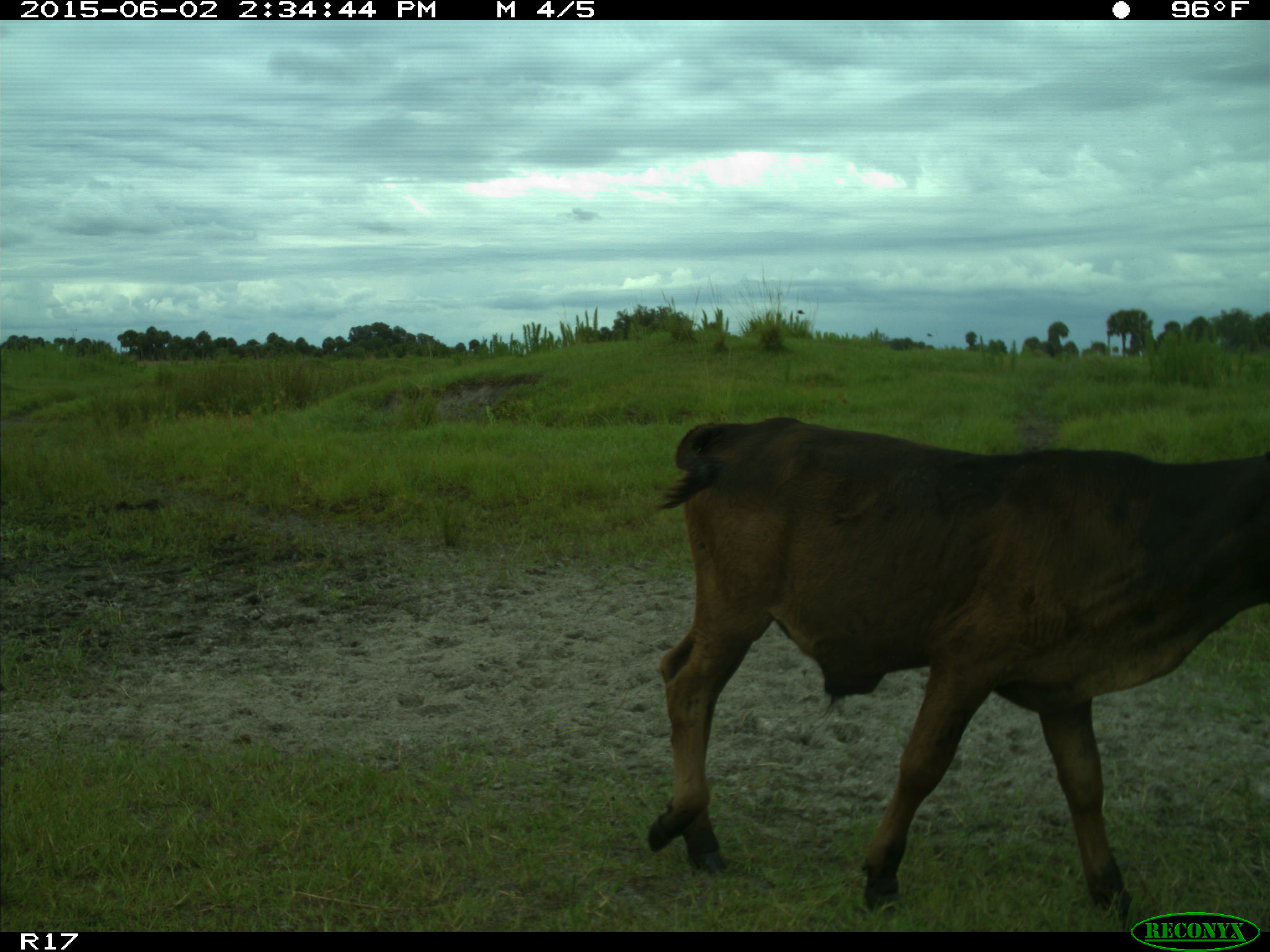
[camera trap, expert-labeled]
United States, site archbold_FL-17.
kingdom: Animalia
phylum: Chordata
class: Mammalia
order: Artiodactyla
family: Bovidae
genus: Bos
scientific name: Bos taurus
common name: domestic cow